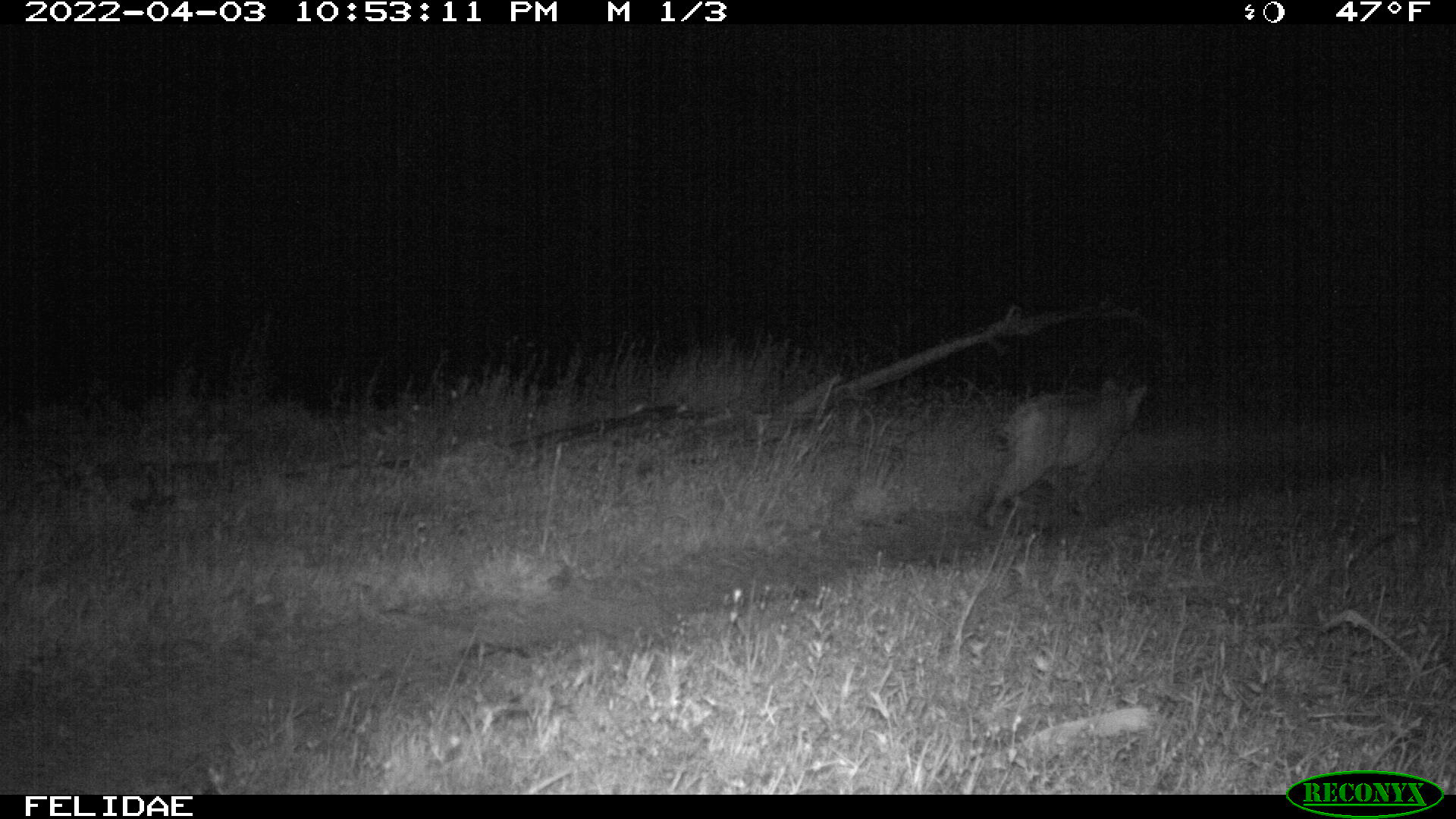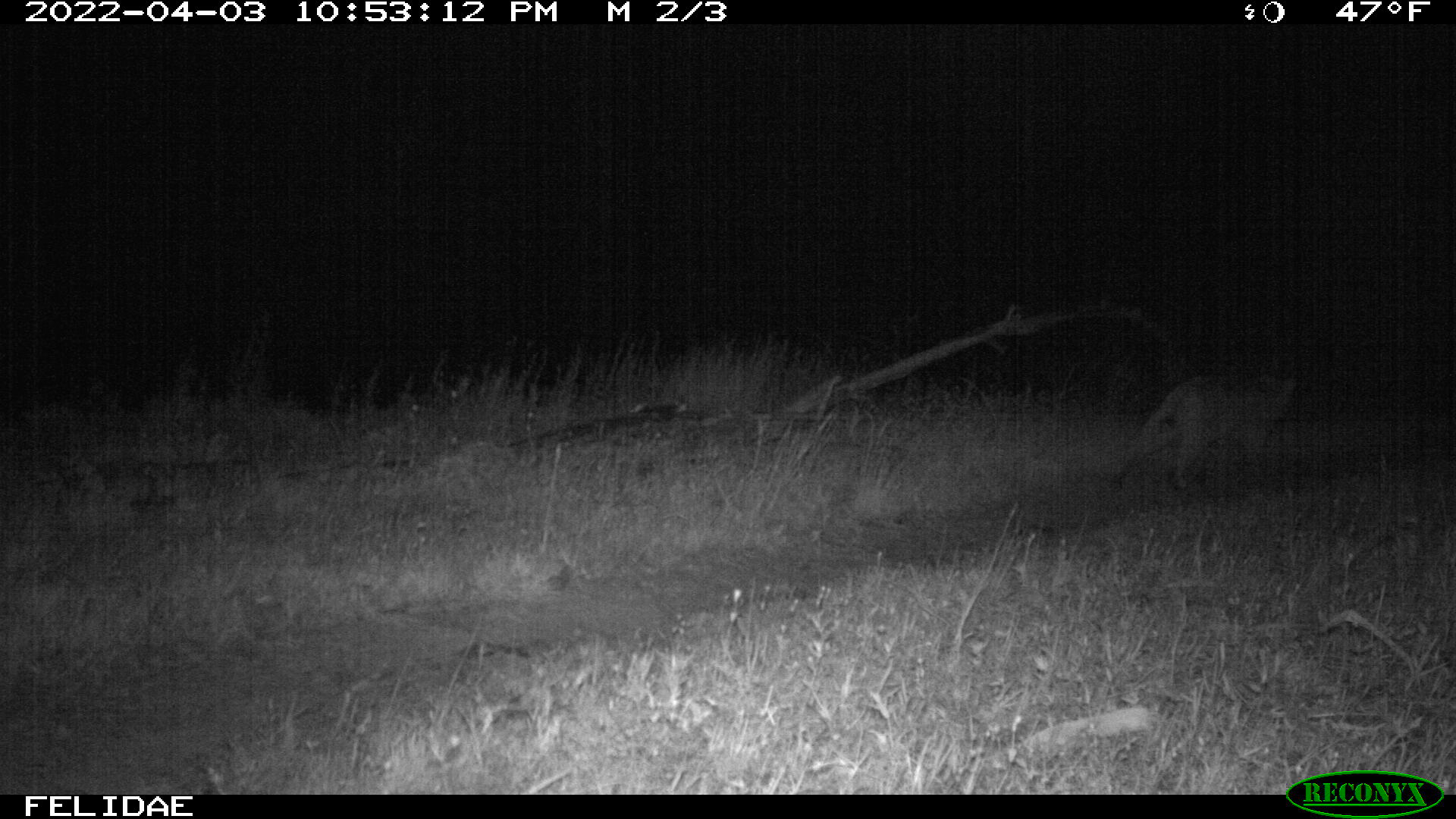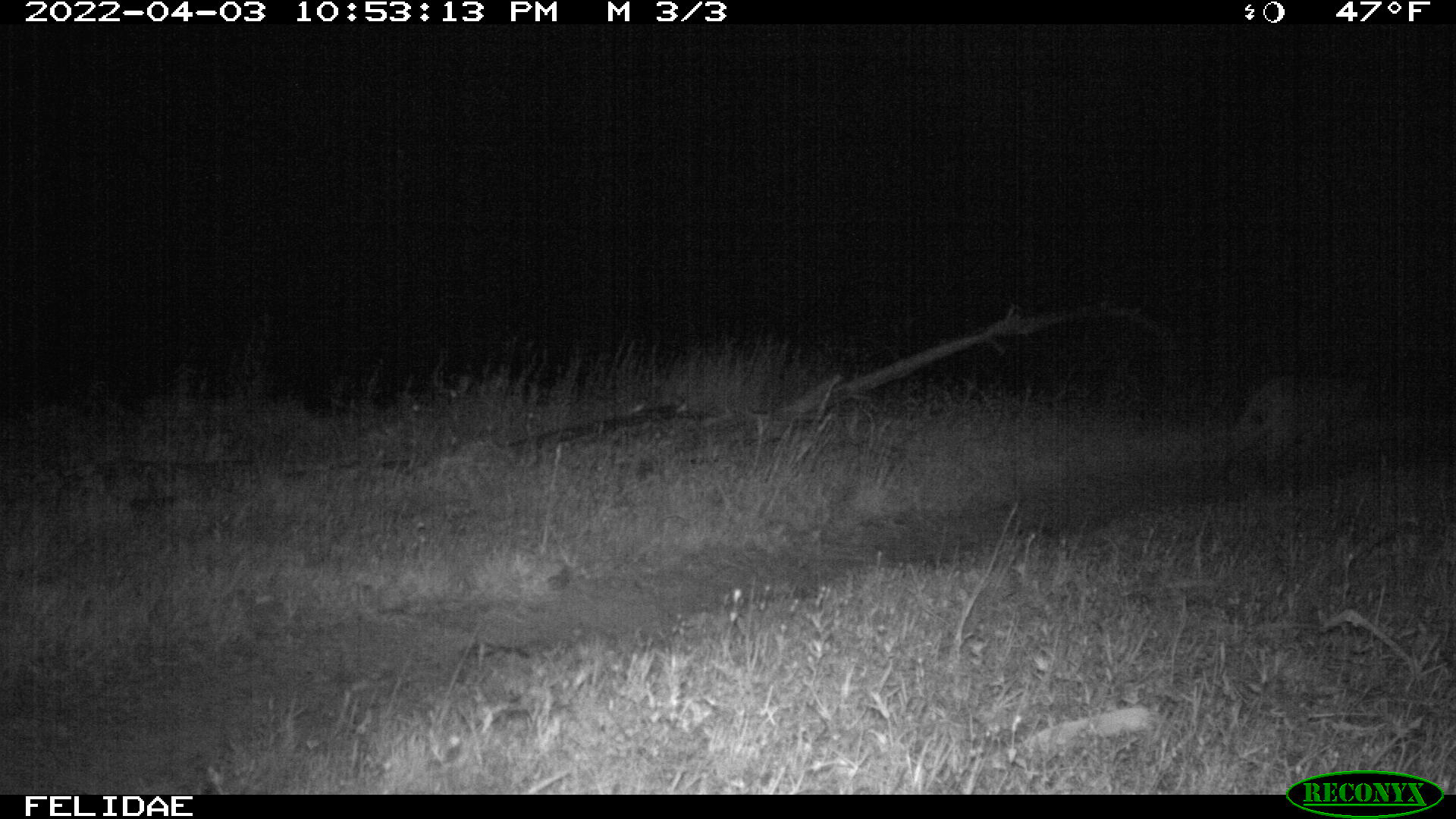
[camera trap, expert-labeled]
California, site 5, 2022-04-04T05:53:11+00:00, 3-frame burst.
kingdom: Animalia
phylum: Chordata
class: Mammalia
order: Carnivora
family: Felidae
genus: Lynx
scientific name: Lynx rufus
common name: bobcat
Bobcat (Lynx rufus).